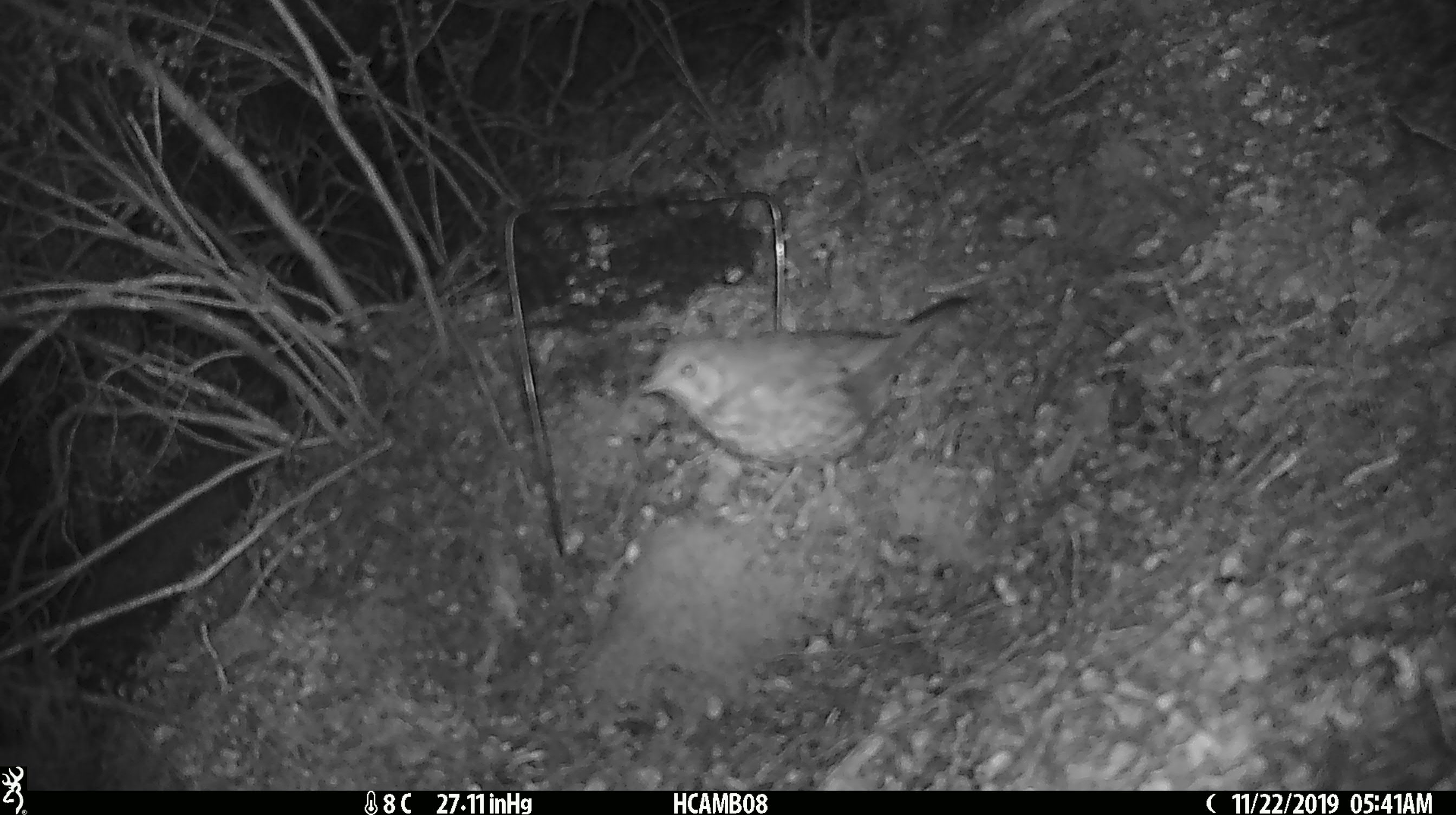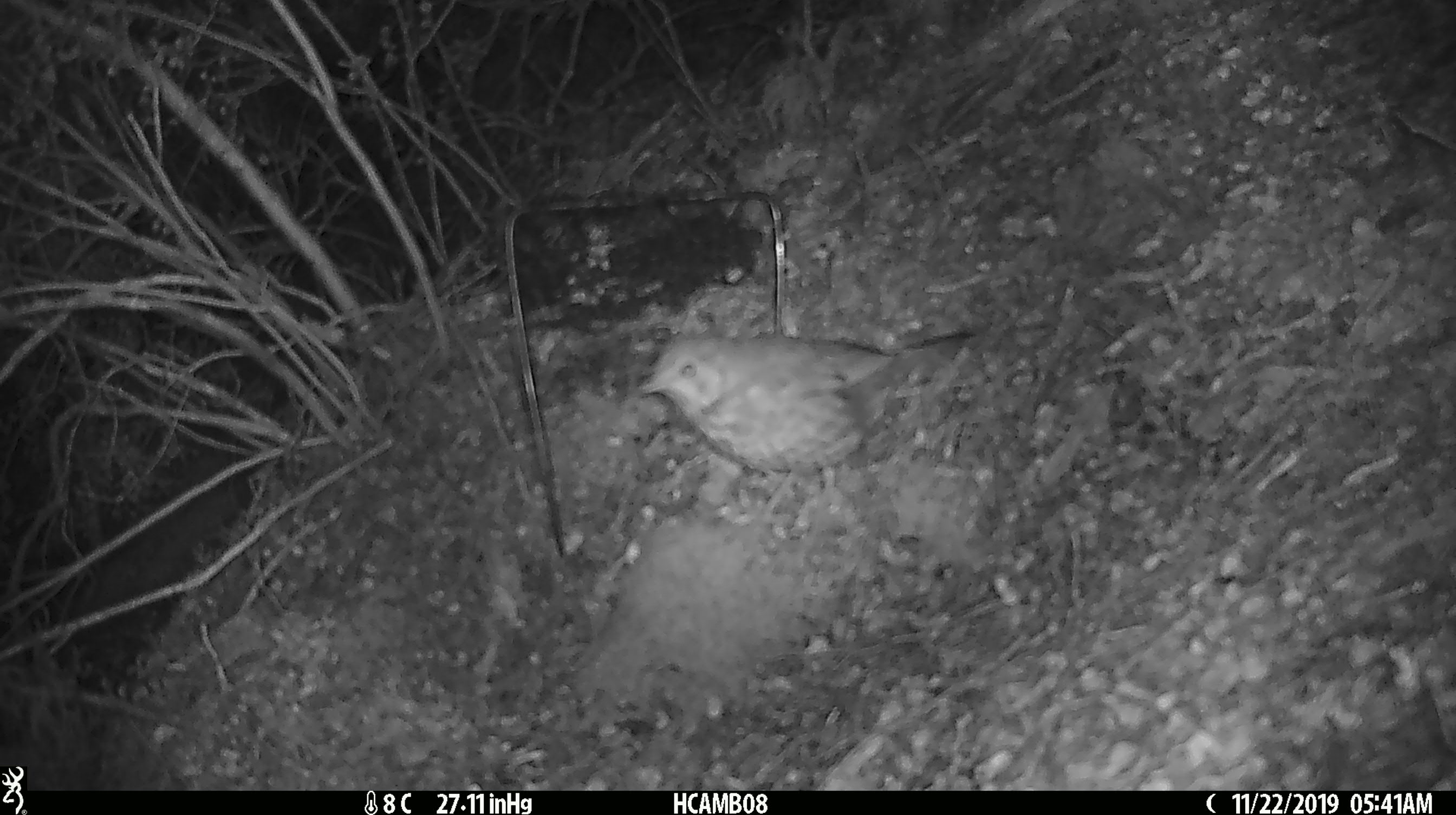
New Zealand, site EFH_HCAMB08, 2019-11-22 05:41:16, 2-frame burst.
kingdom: Animalia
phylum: Chordata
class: Aves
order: Passeriformes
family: Turdidae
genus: Turdus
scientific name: Turdus philomelos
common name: song thrush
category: thrush